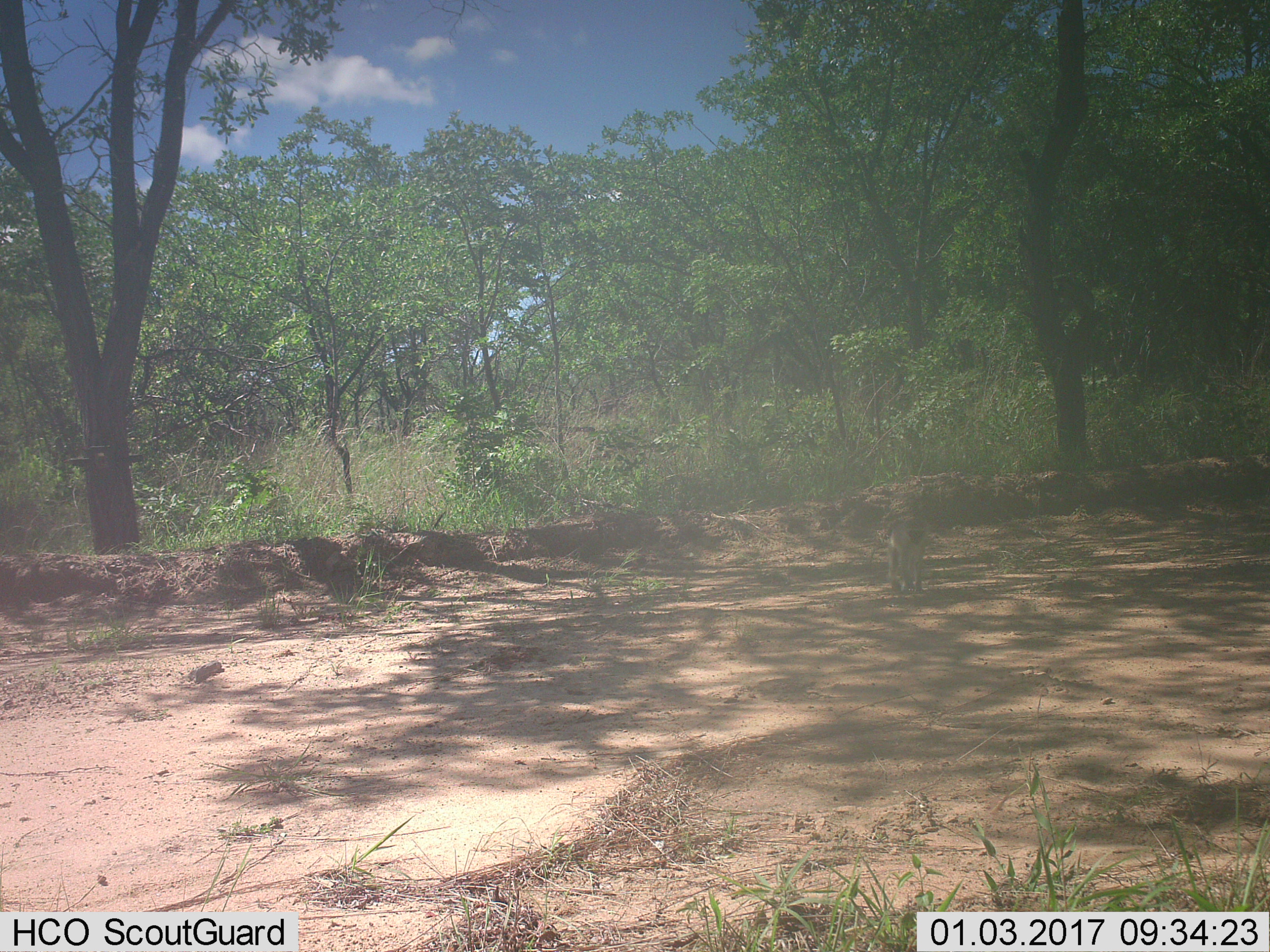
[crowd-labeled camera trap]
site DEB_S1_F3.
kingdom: Animalia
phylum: Chordata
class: Mammalia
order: Primates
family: Cercopithecidae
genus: Chlorocebus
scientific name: Chlorocebus pygerythrus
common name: vervet monkey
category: monkeyvervet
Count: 1.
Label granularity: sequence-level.